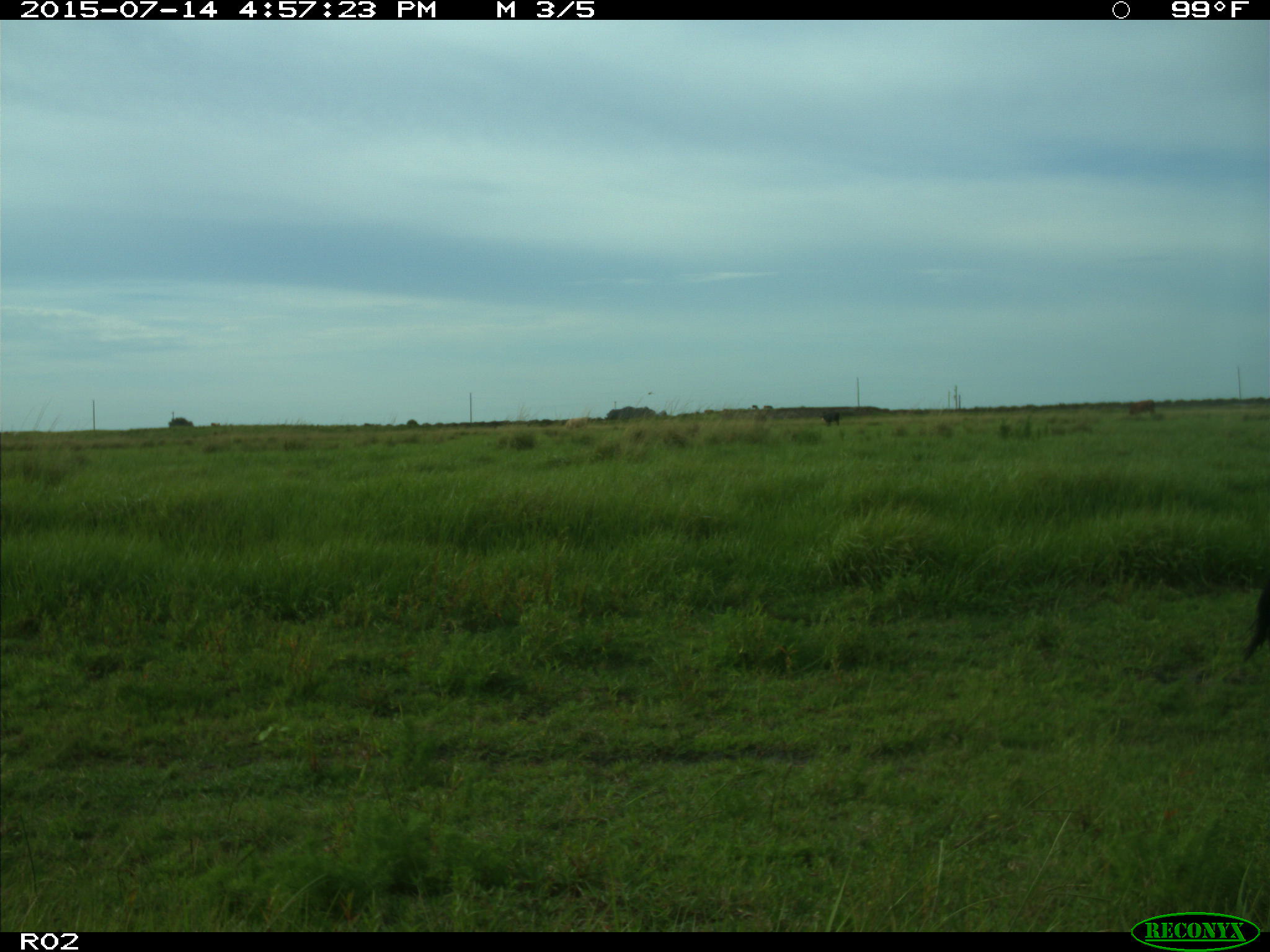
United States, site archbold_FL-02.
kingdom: Animalia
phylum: Chordata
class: Mammalia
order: Artiodactyla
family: Bovidae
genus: Bos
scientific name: Bos taurus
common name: domestic cow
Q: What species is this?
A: Bos taurus (domestic cow).